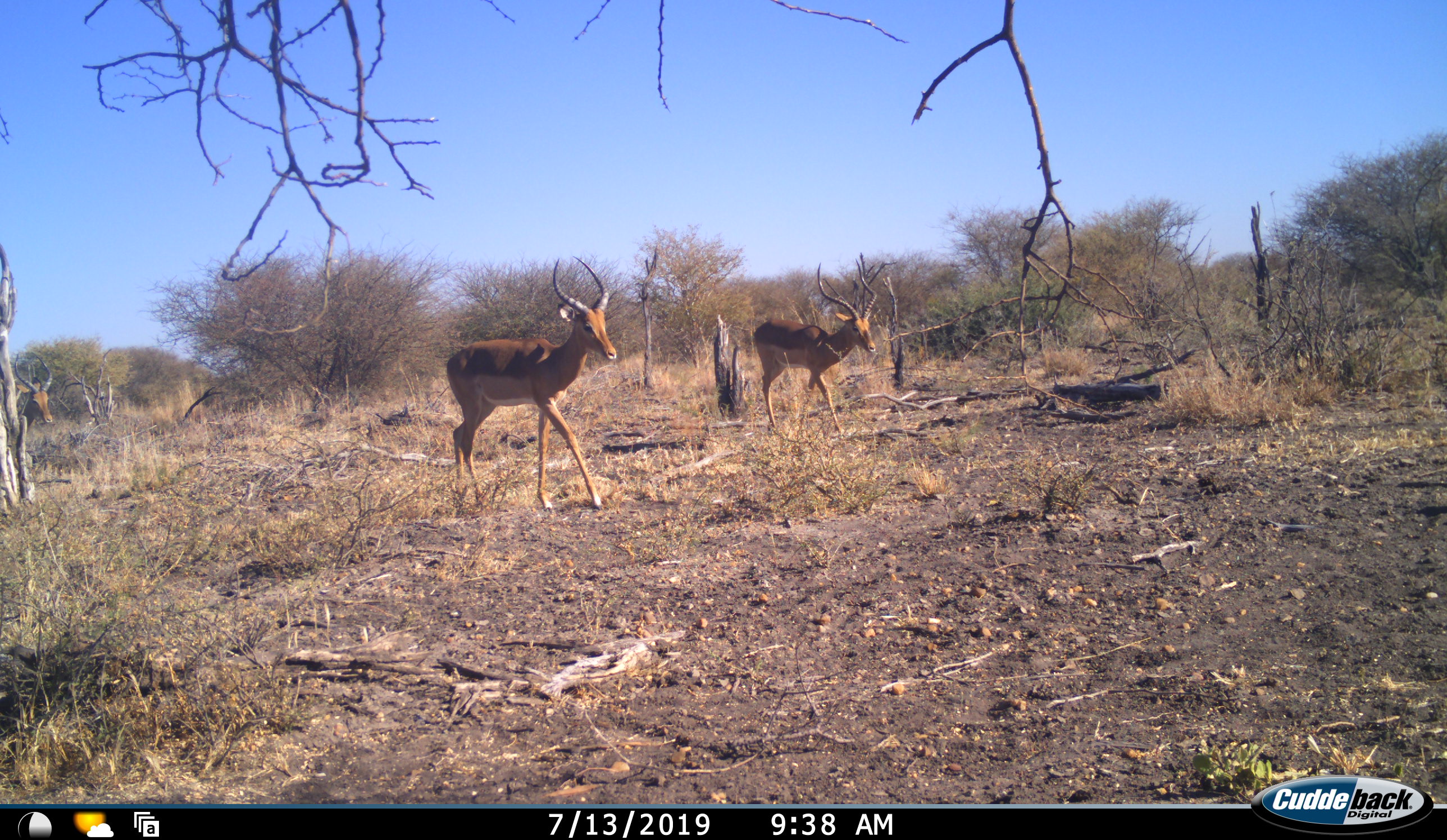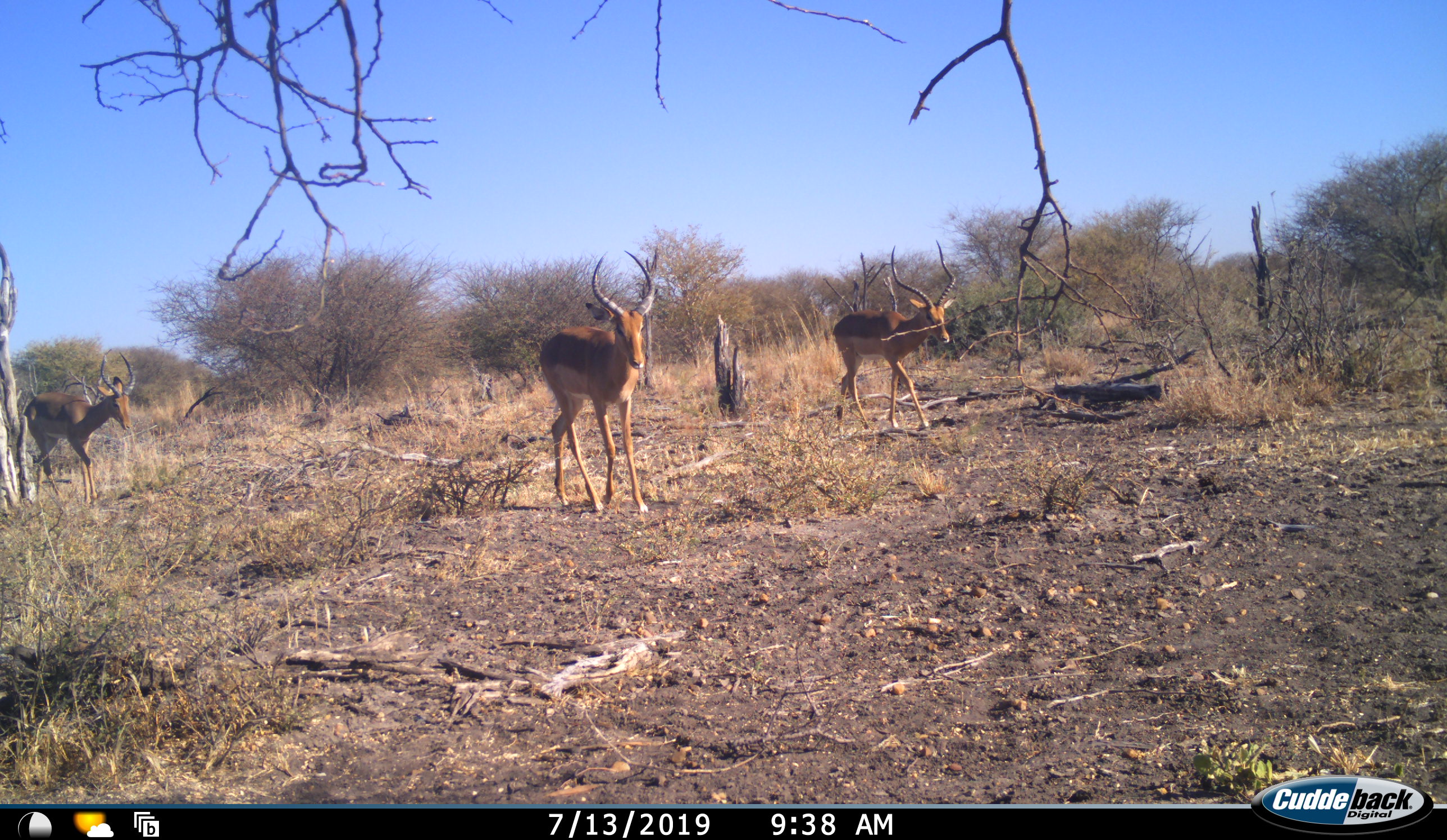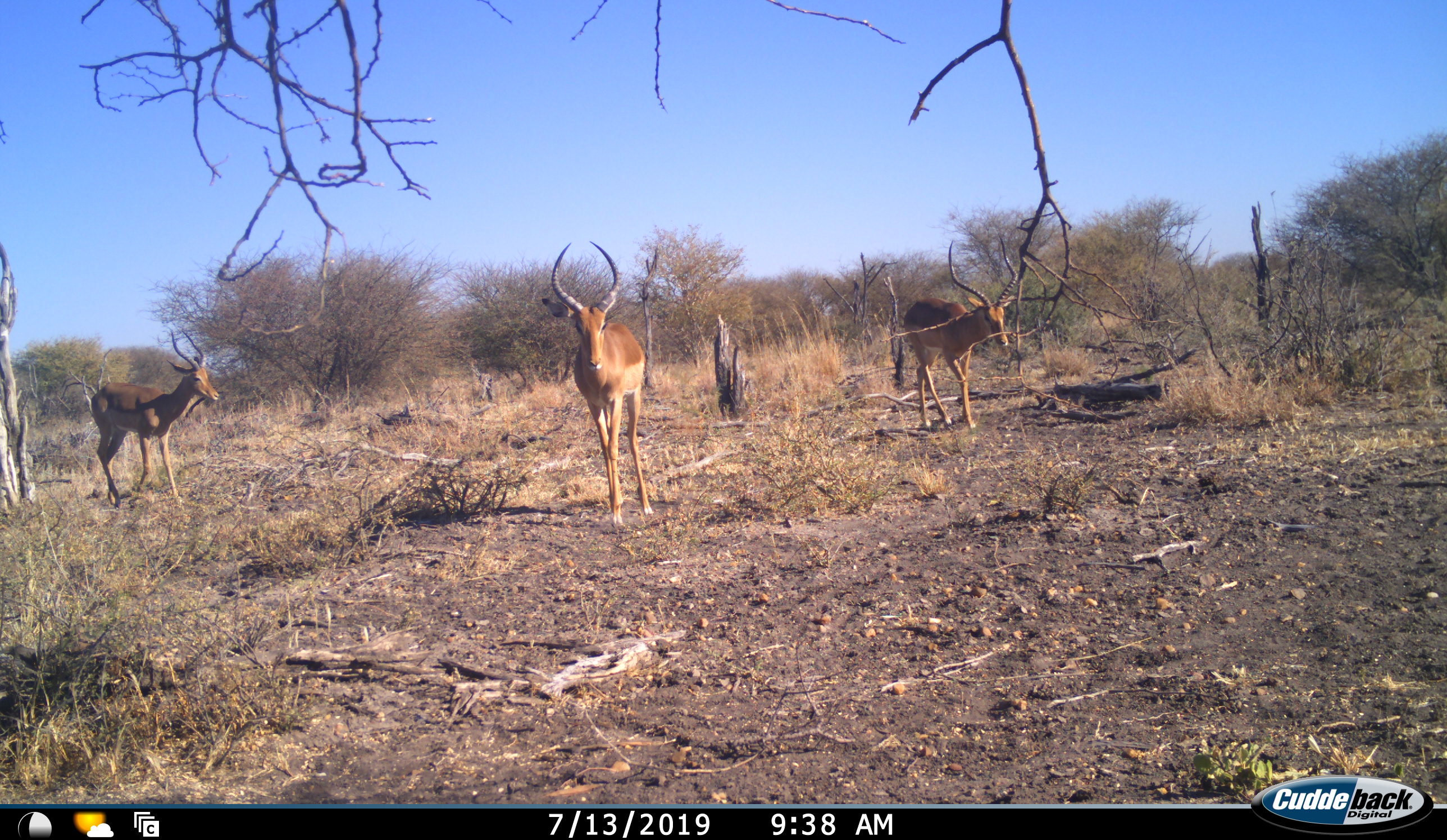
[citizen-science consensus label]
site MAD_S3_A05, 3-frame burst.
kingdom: Animalia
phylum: Chordata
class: Mammalia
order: Artiodactyla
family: Bovidae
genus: Aepyceros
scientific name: Aepyceros melampus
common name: impala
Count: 3.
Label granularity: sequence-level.